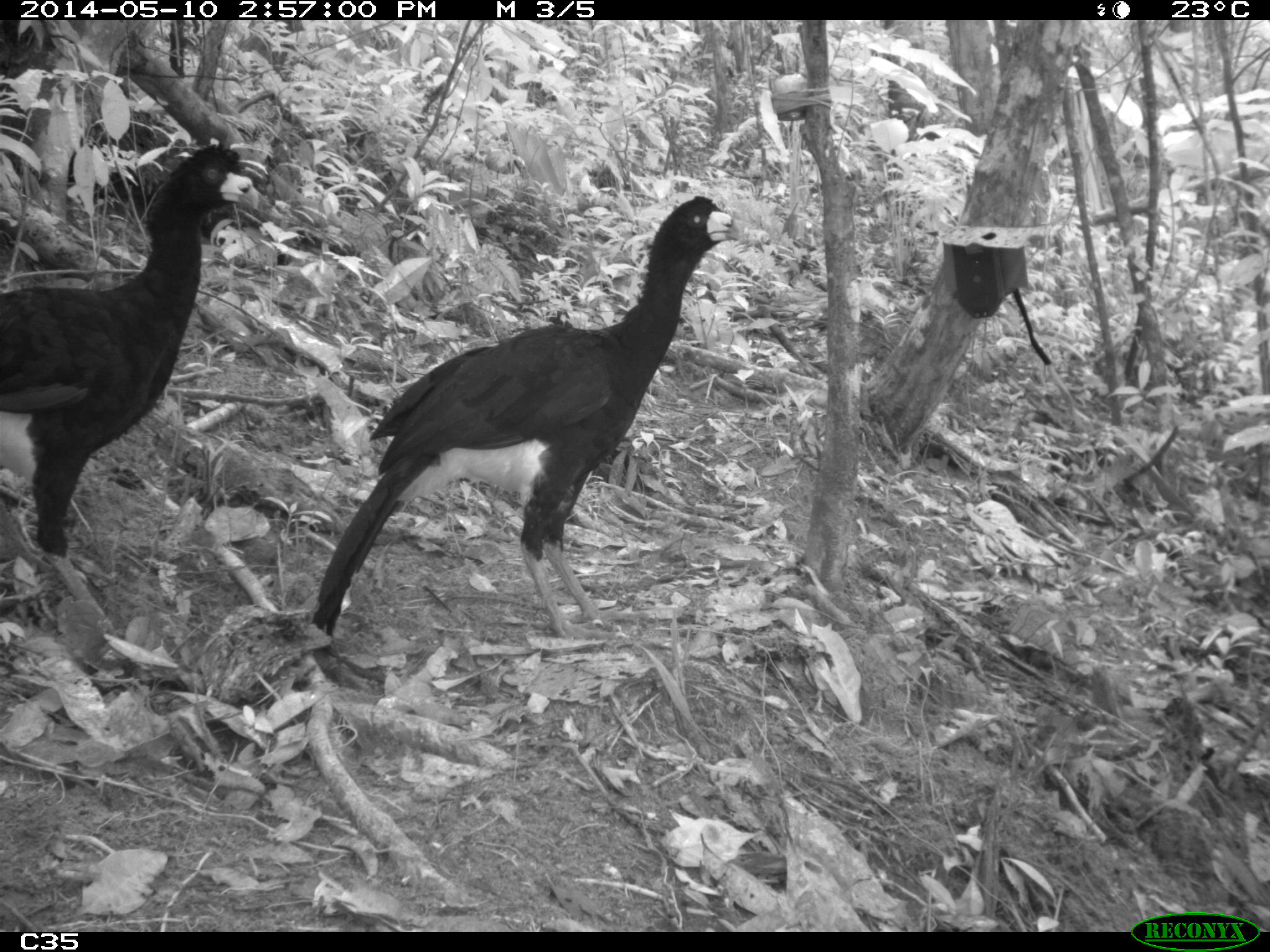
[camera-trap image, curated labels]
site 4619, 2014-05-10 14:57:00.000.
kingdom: Animalia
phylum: Chordata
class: Aves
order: Galliformes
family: Cracidae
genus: Crax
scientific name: Crax alector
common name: black curassow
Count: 2.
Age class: adult.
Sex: female.